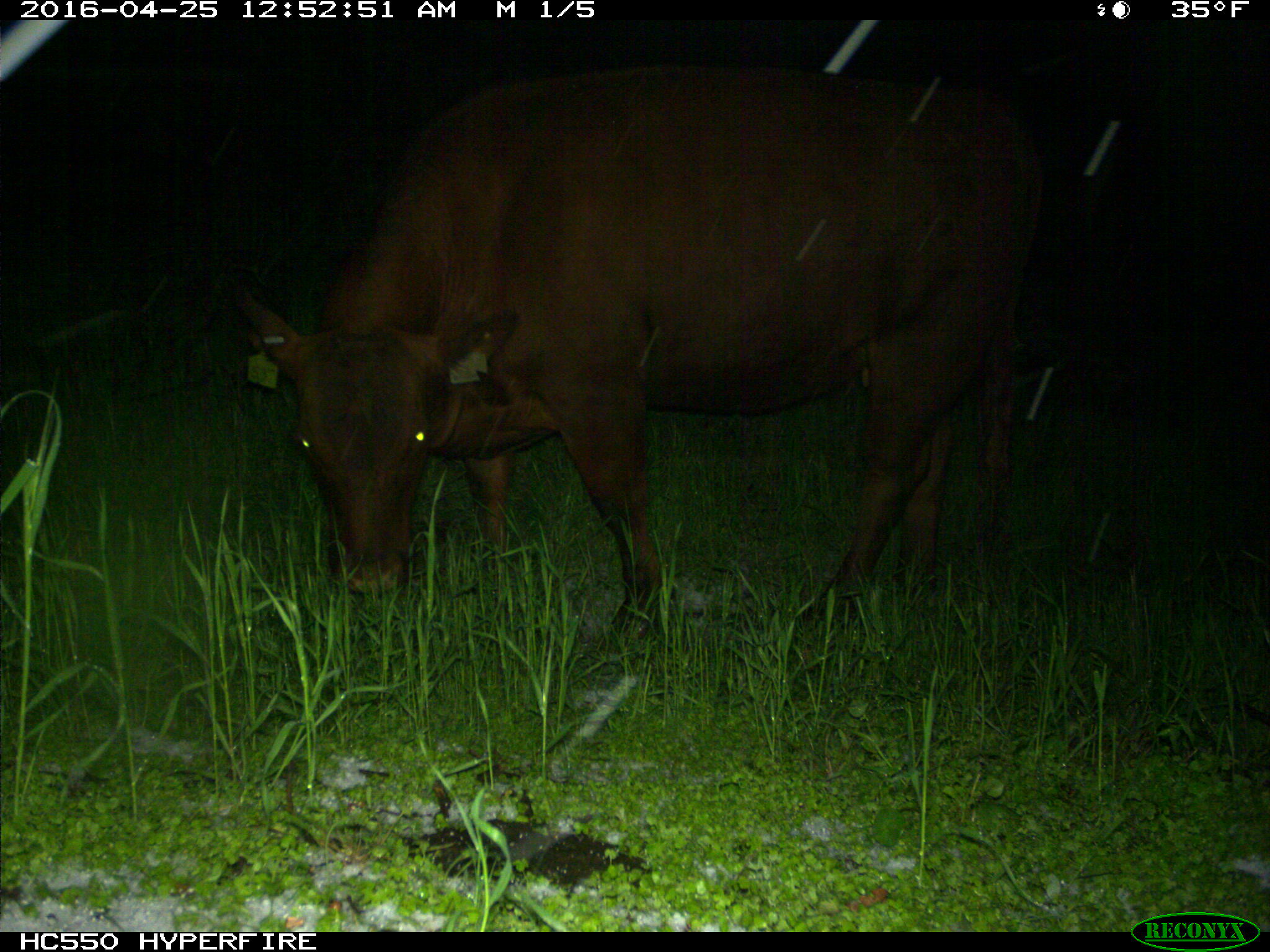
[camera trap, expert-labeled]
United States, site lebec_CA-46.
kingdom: Animalia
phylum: Chordata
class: Mammalia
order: Artiodactyla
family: Bovidae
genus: Bos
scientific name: Bos taurus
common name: domestic cow